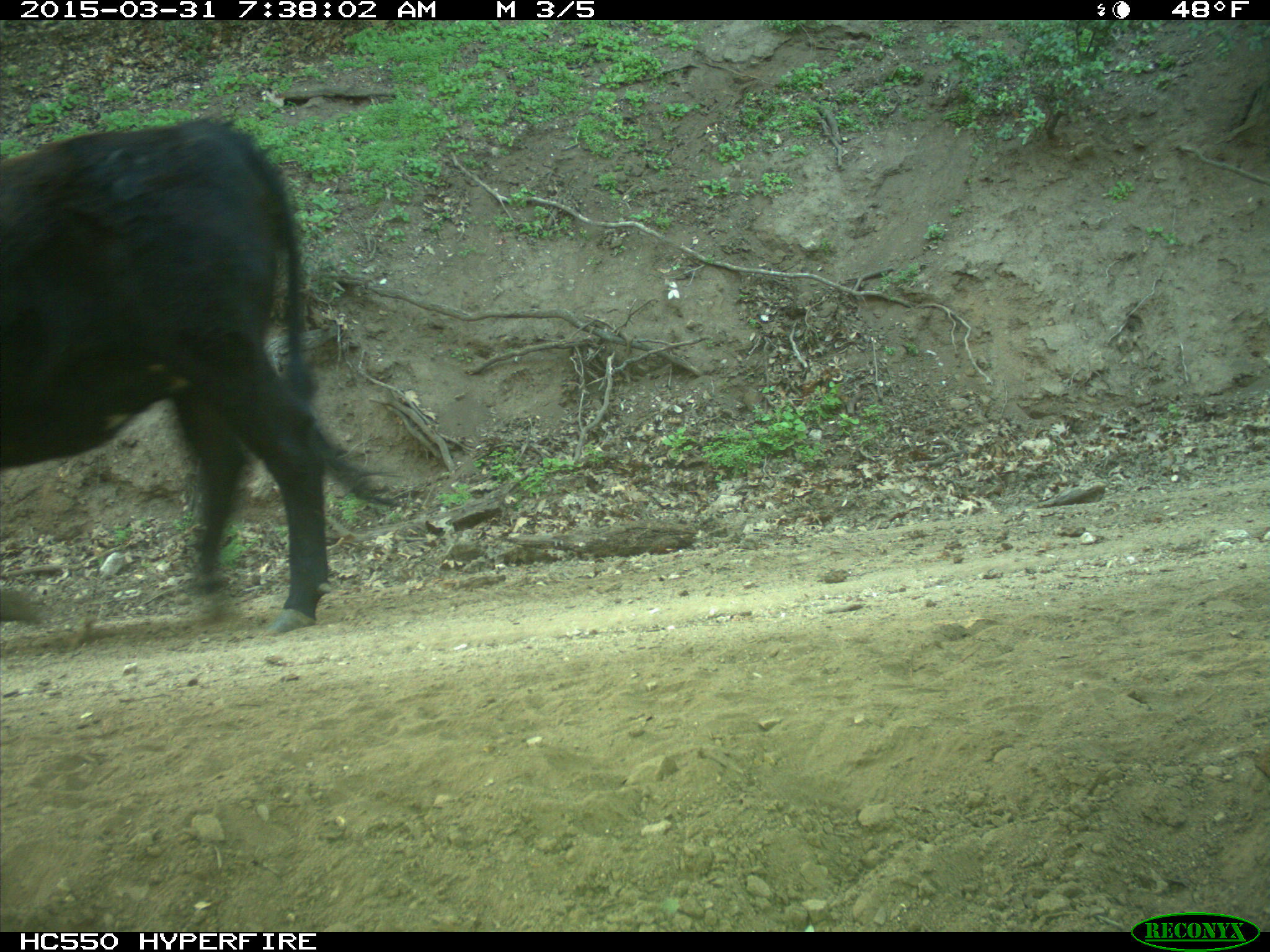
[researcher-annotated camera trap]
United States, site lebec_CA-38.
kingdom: Animalia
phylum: Chordata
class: Mammalia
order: Artiodactyla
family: Bovidae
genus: Bos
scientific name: Bos taurus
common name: domestic cow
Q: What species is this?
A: Bos taurus (domestic cow).